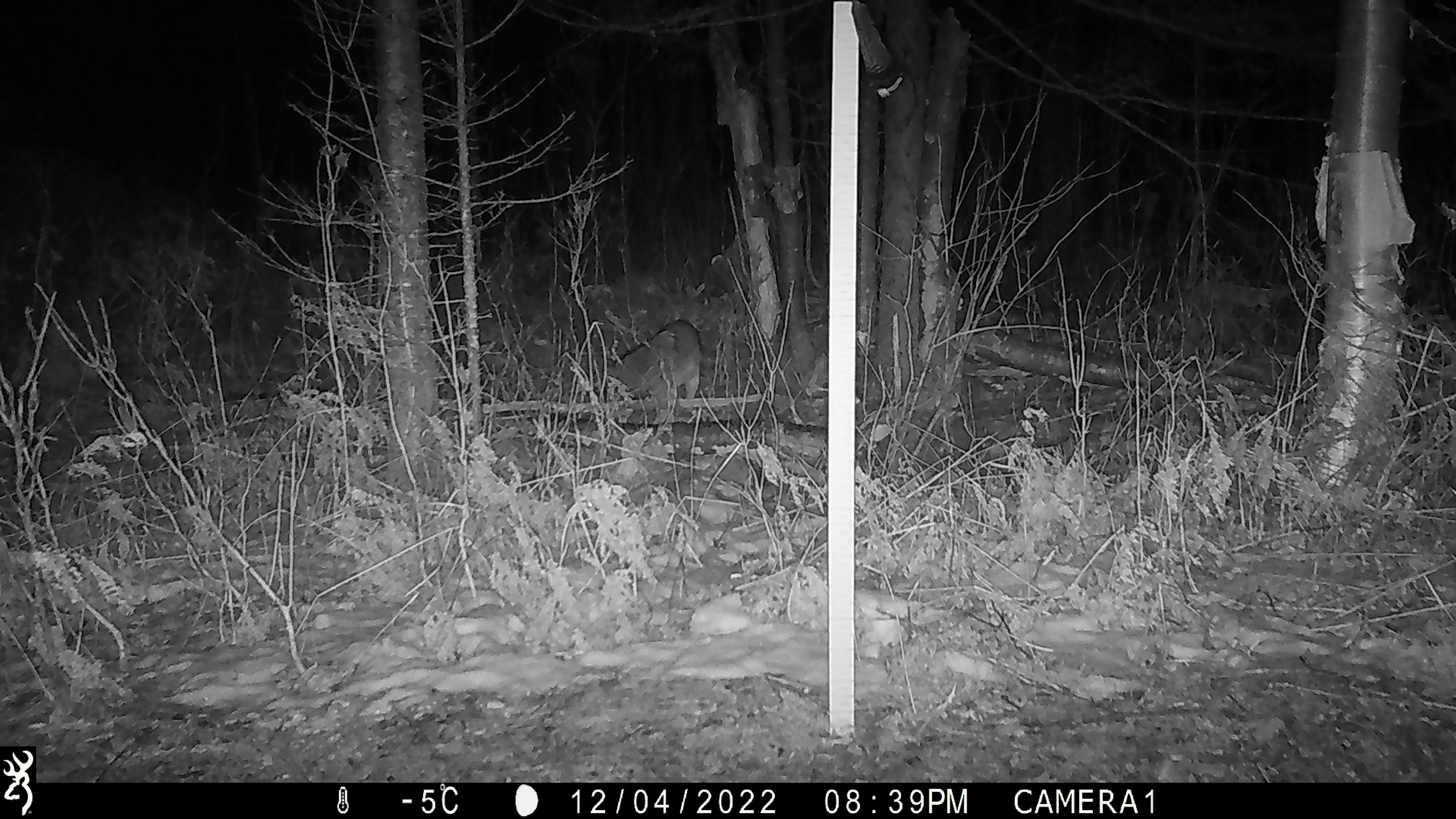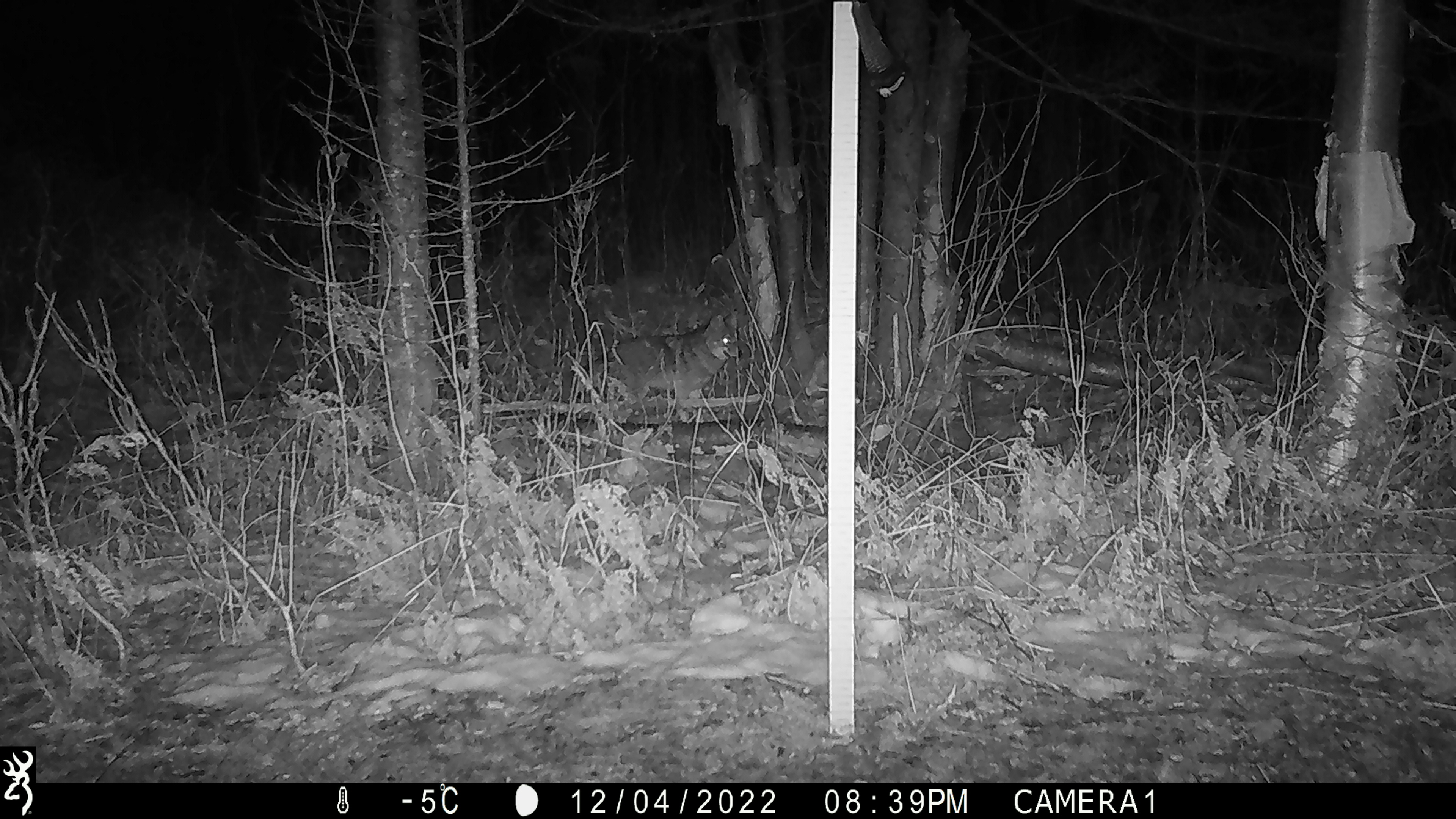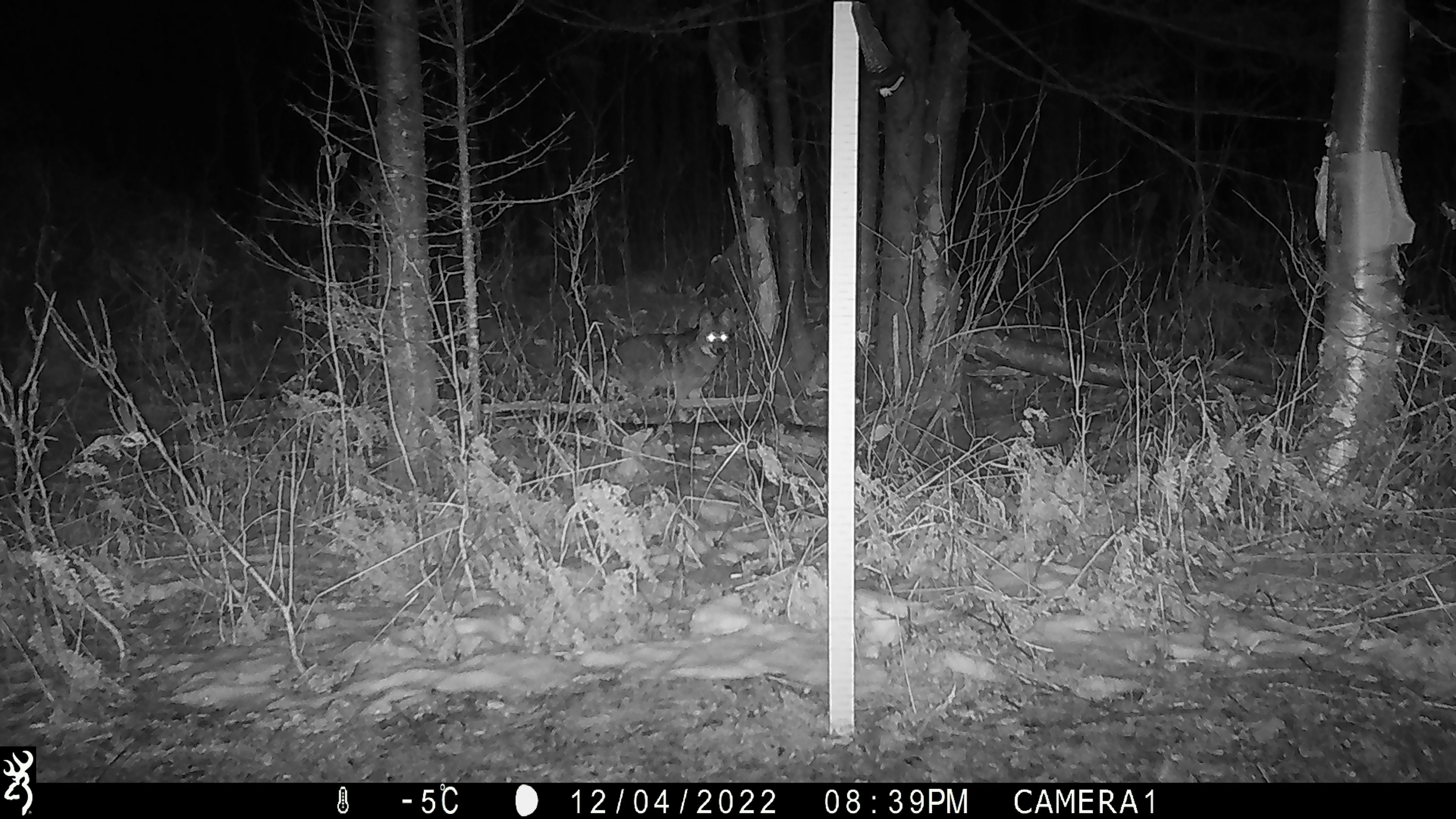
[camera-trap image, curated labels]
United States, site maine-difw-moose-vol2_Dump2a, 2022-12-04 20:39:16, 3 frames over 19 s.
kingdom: Animalia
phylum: Chordata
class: Mammalia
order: Carnivora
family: Canidae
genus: Canis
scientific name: Canis latrans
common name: coyote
Coyote (Canis latrans).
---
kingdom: Animalia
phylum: Chordata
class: Mammalia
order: Carnivora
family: Canidae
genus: Urocyon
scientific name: Urocyon cinereoargenteus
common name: gray fox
Gray fox (Urocyon cinereoargenteus).